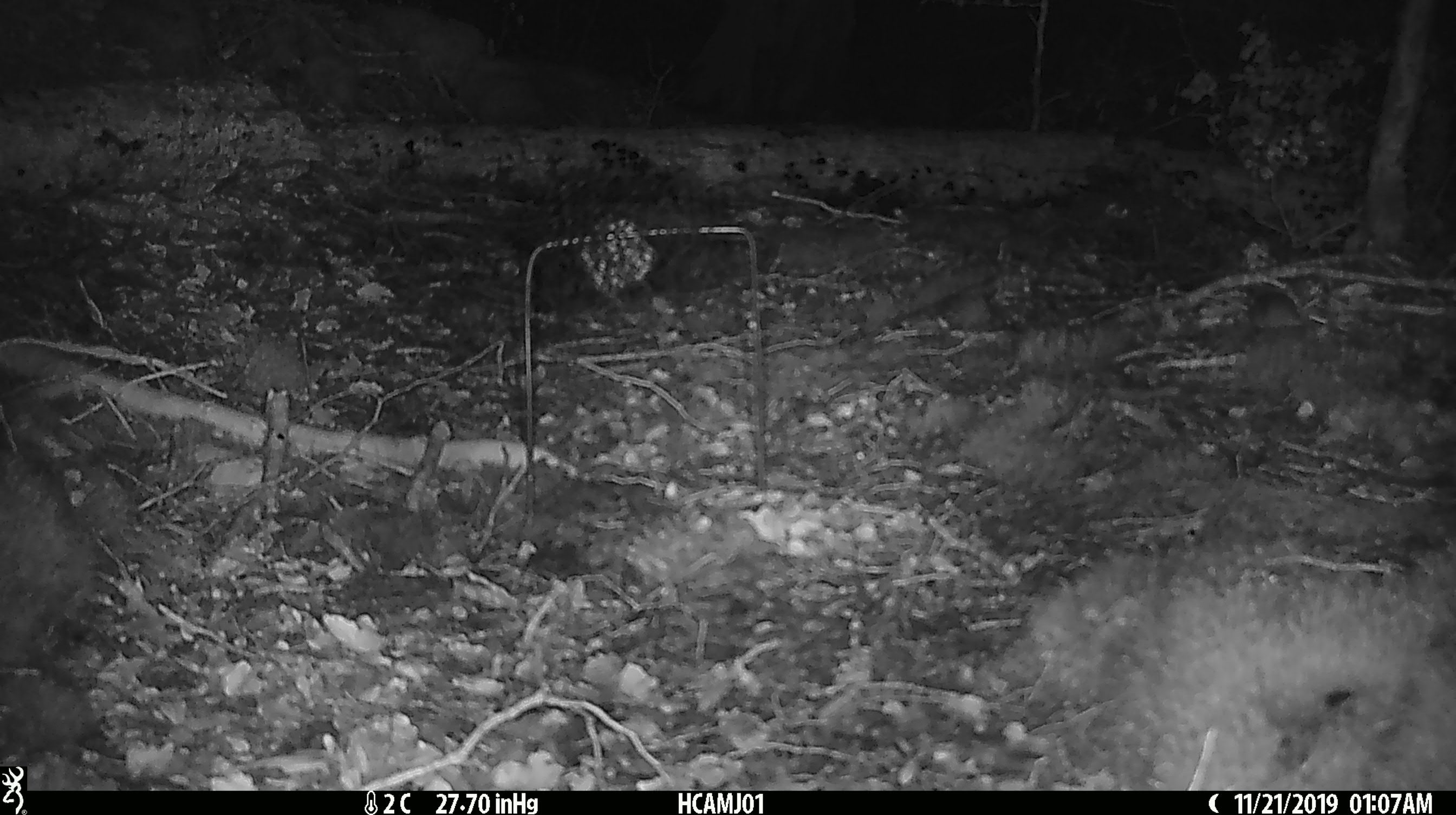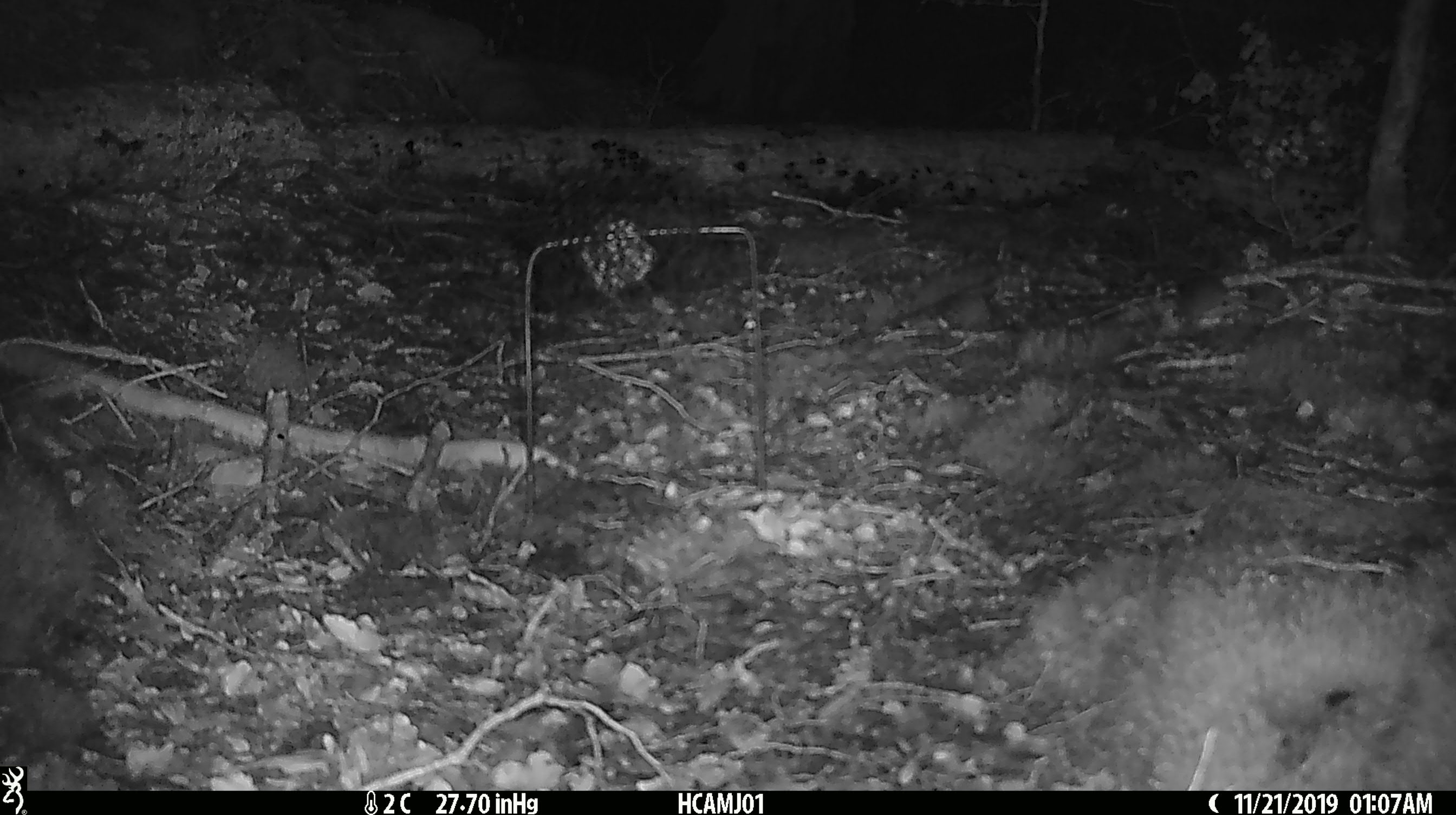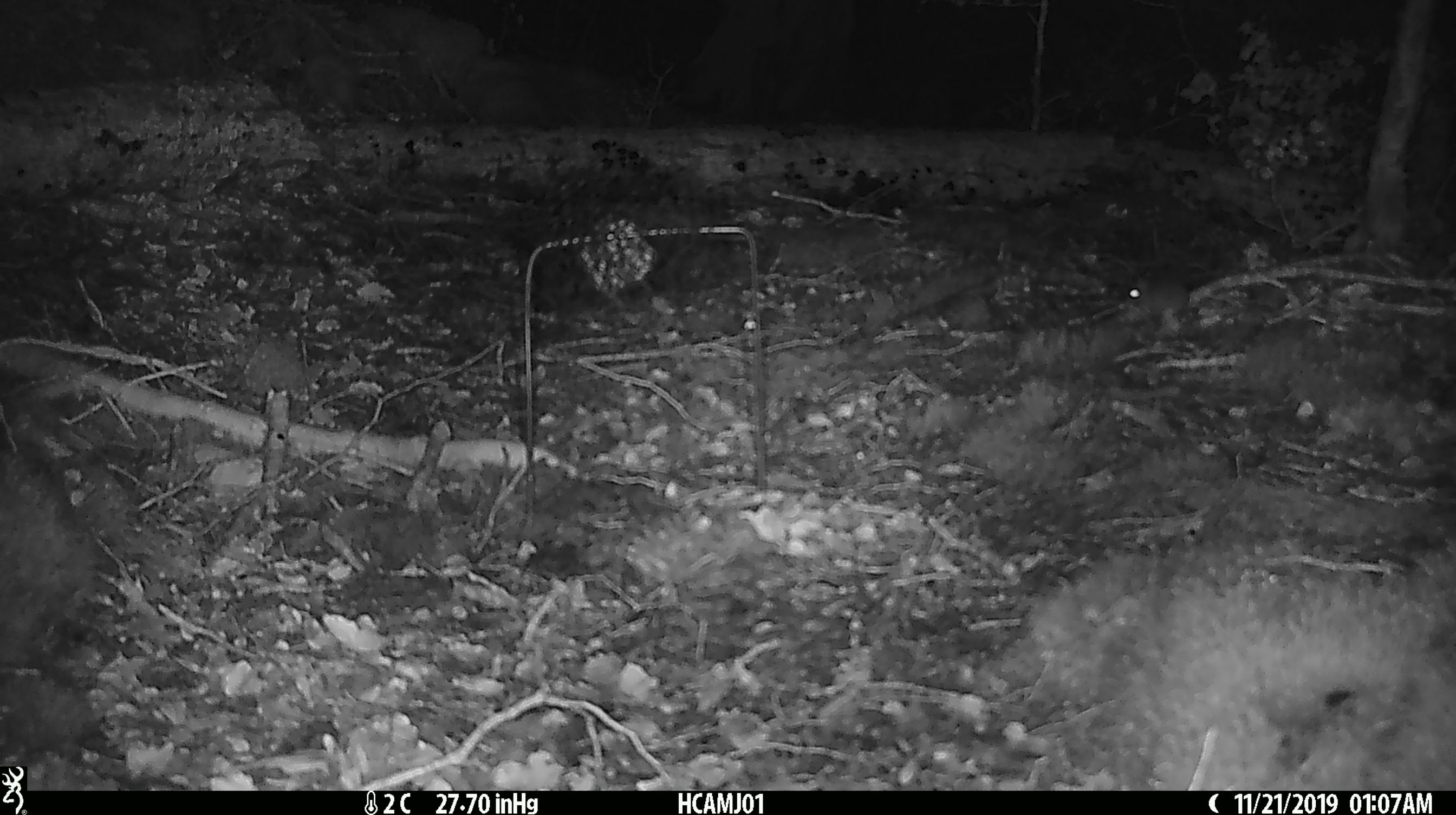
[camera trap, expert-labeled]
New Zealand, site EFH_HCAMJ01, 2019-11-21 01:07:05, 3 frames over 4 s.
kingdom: Animalia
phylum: Chordata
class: Mammalia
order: Rodentia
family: Muridae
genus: Mus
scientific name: Mus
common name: mouse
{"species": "mouse (Mus)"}